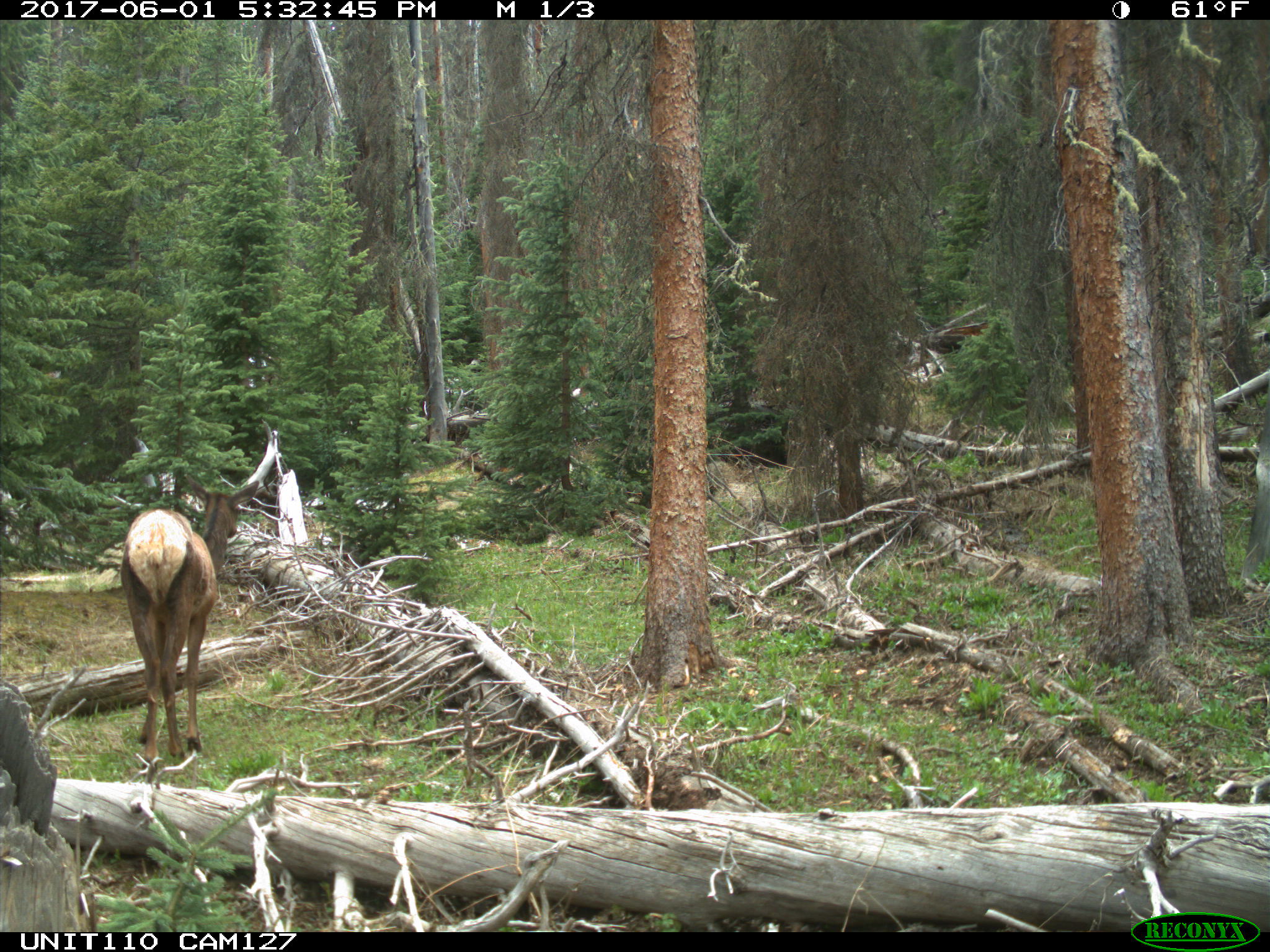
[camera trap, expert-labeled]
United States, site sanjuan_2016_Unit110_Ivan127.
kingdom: Animalia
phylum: Chordata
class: Mammalia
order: Artiodactyla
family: Cervidae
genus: Cervus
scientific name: Cervus elaphus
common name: red deer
Cervus elaphus (red deer).